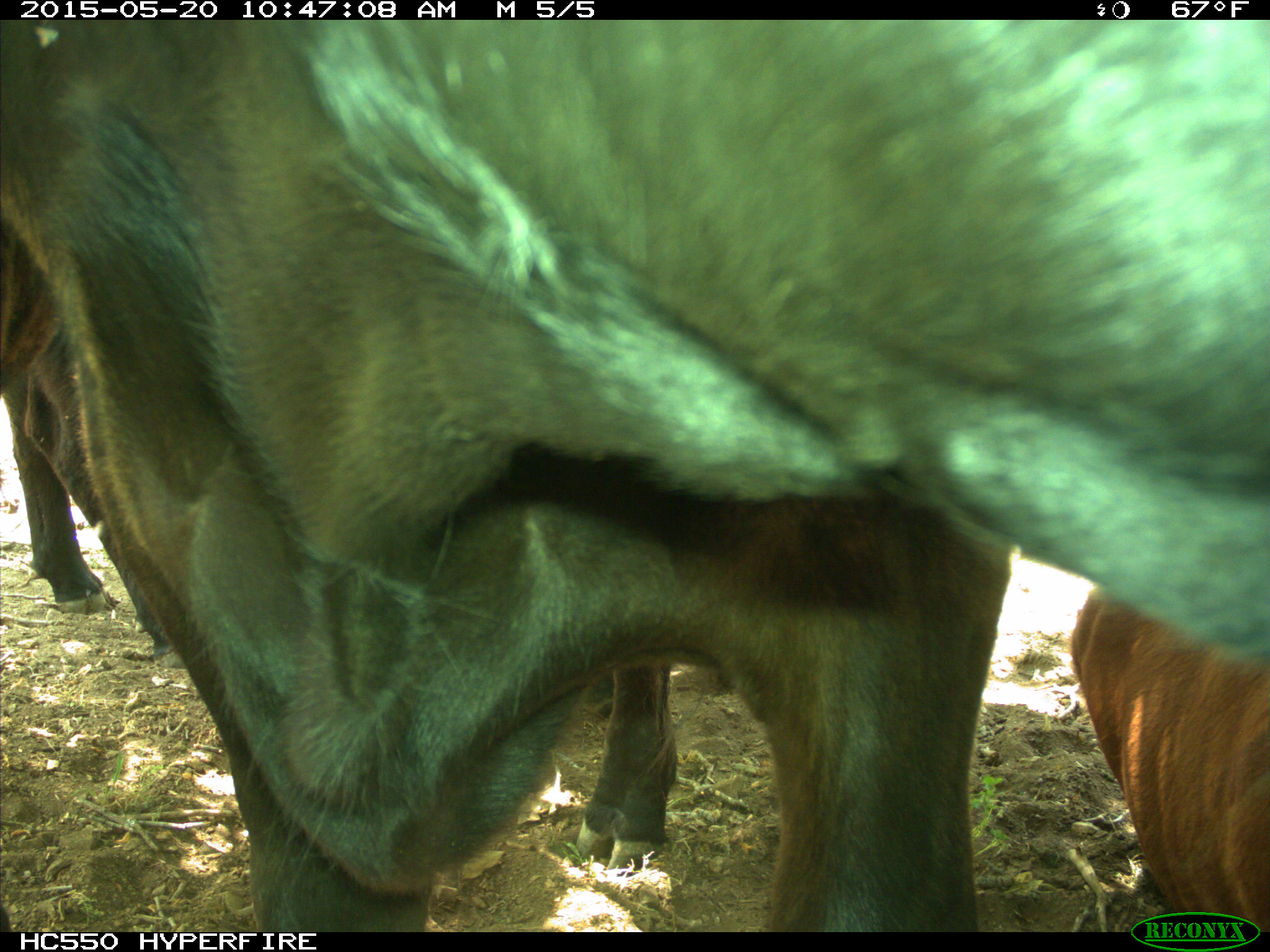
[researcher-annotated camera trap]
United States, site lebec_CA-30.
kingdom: Animalia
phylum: Chordata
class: Mammalia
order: Artiodactyla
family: Bovidae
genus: Bos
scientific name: Bos taurus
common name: domestic cow